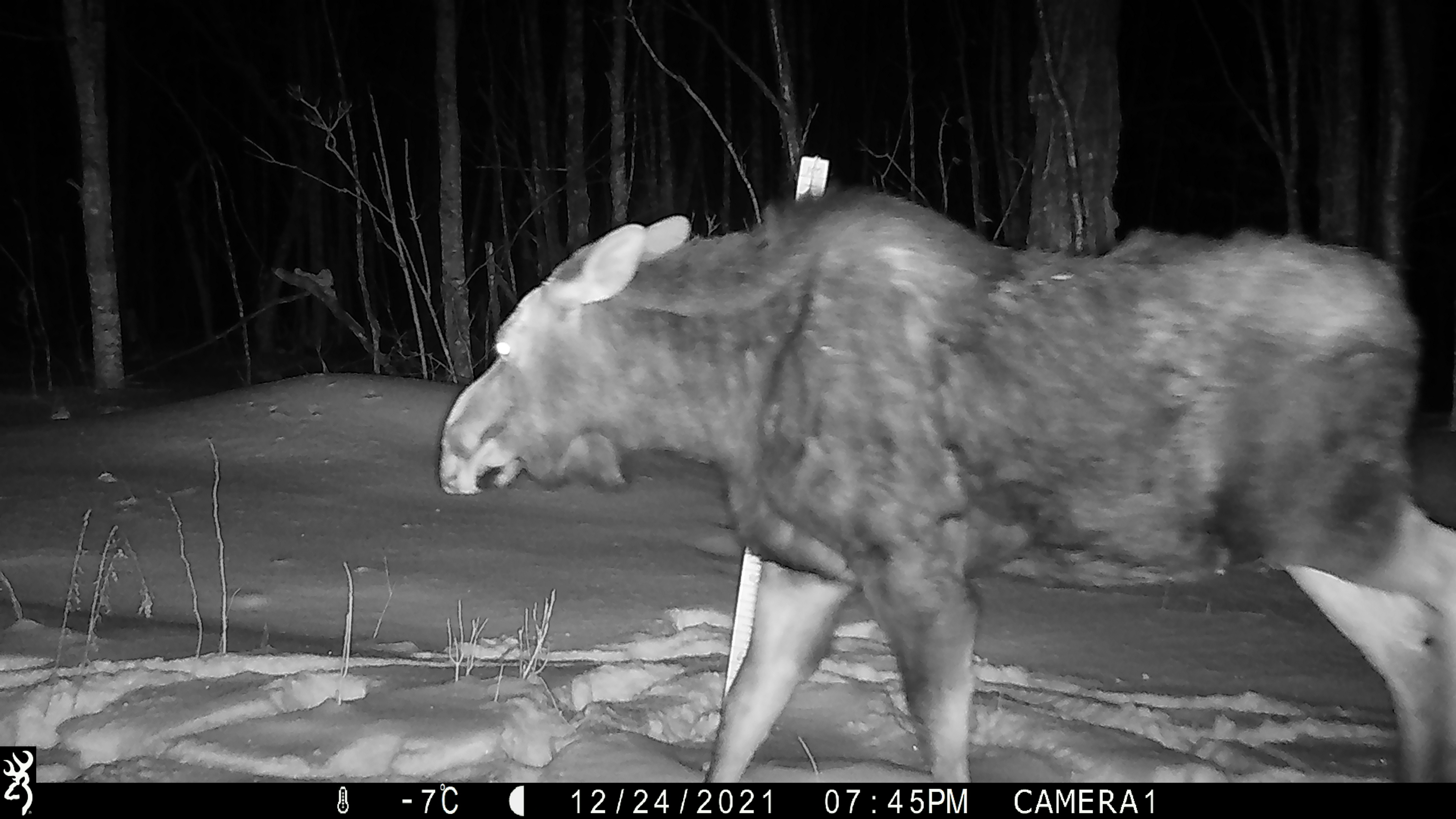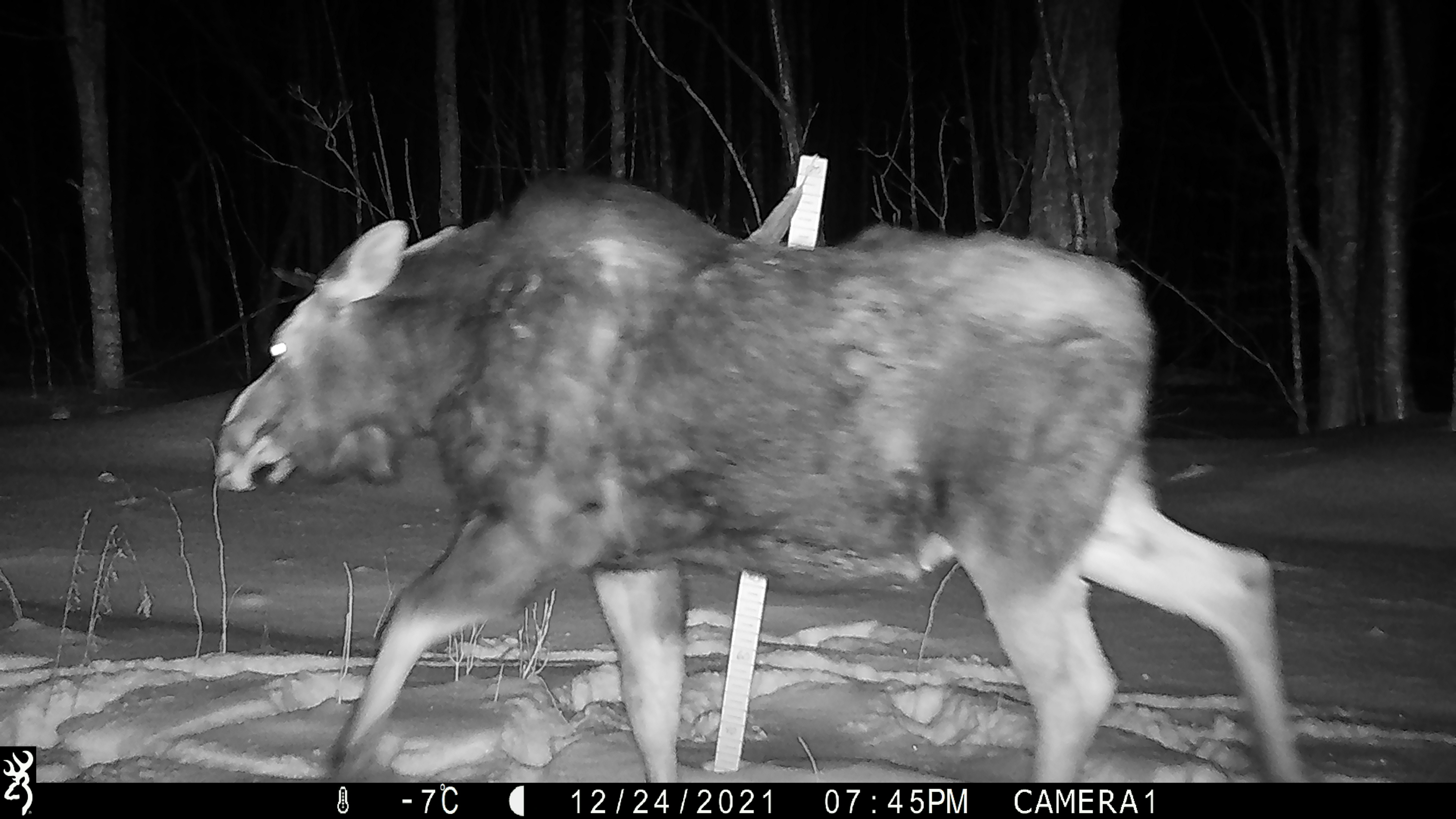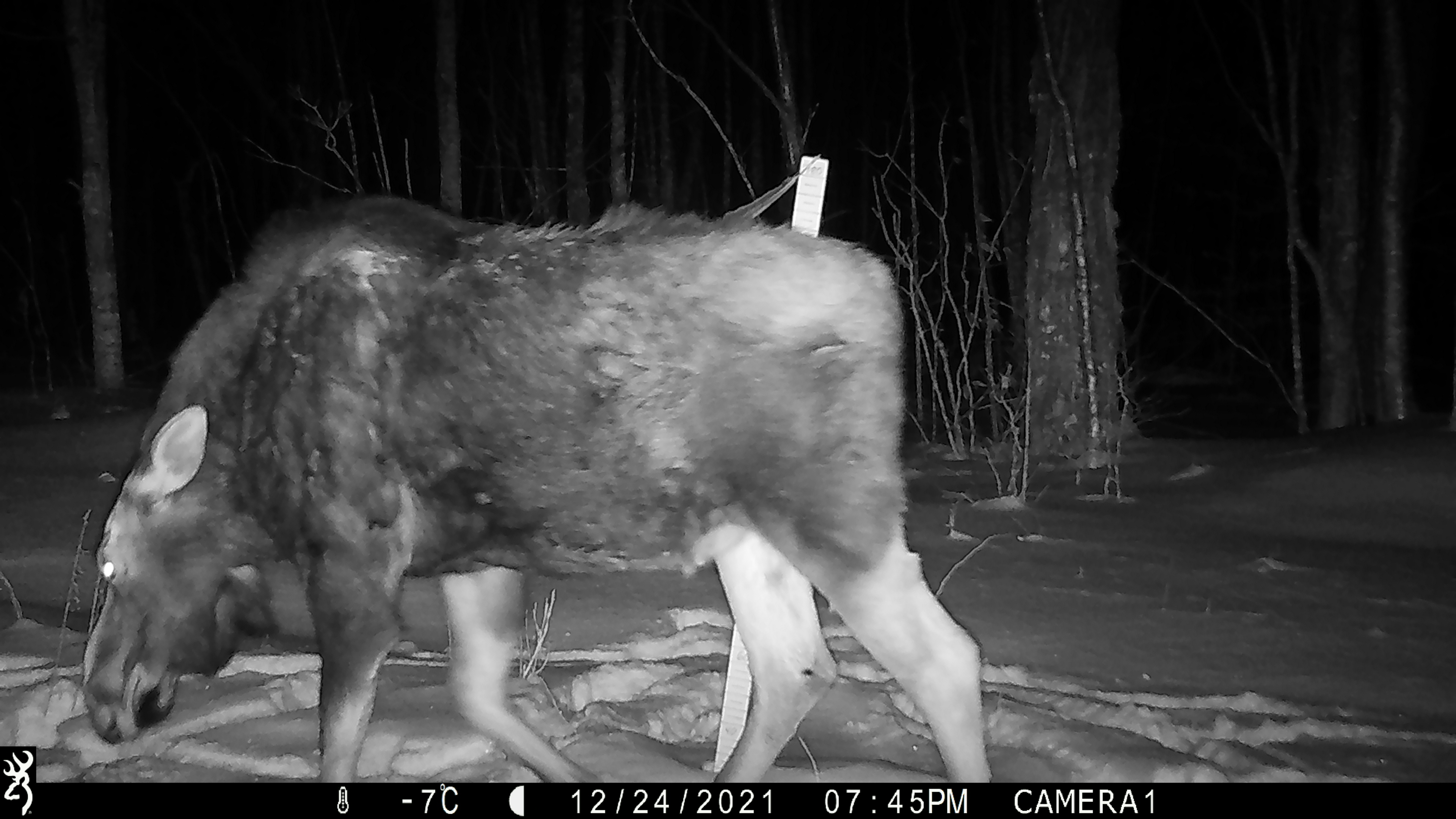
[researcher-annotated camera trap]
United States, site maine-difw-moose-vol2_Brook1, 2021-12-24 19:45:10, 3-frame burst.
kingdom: Animalia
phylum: Chordata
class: Mammalia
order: Artiodactyla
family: Cervidae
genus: Alces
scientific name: Alces alces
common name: moose